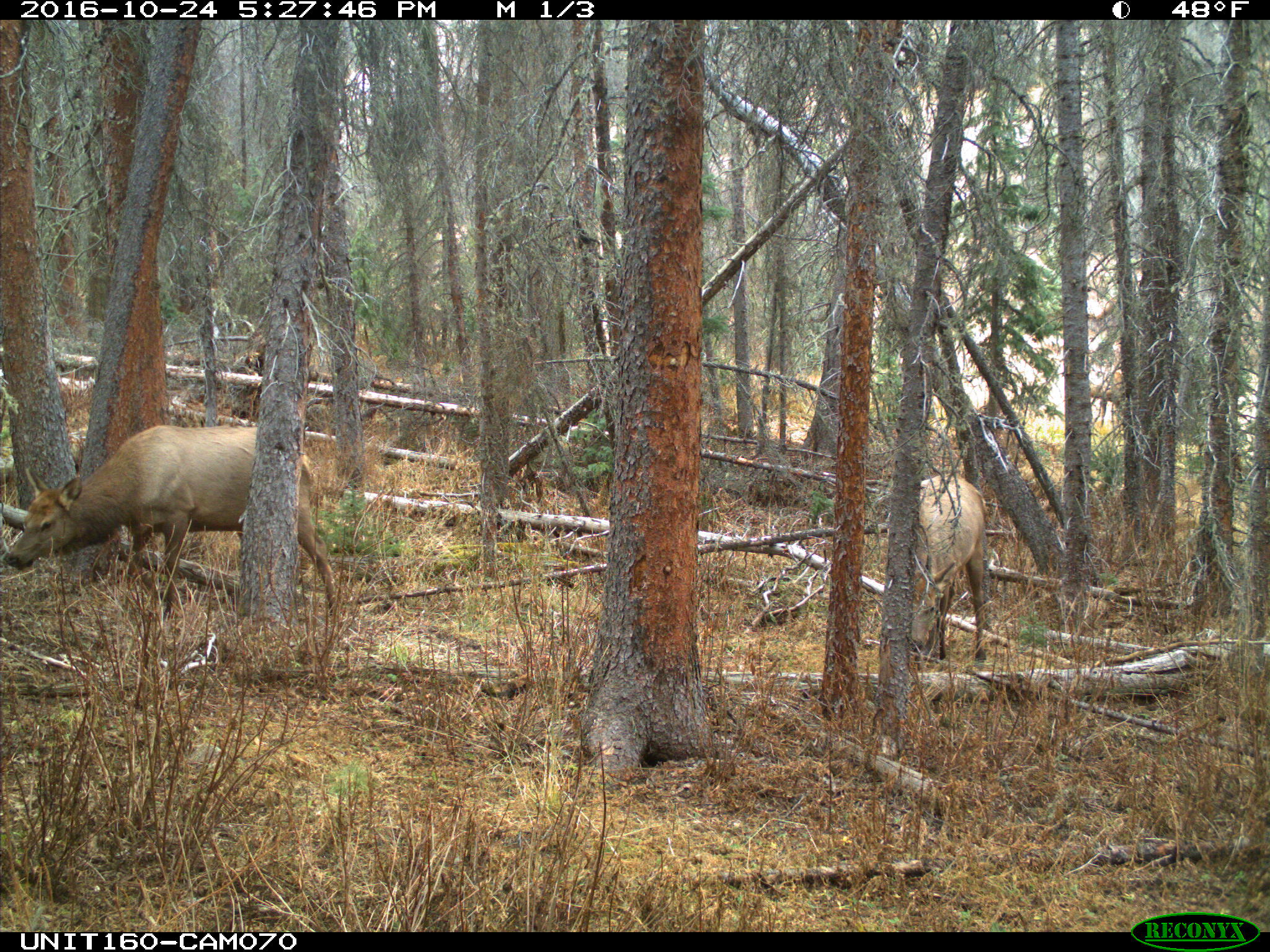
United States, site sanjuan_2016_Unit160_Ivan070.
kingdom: Animalia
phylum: Chordata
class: Mammalia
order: Artiodactyla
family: Cervidae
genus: Cervus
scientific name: Cervus elaphus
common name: red deer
Cervus elaphus (red deer).